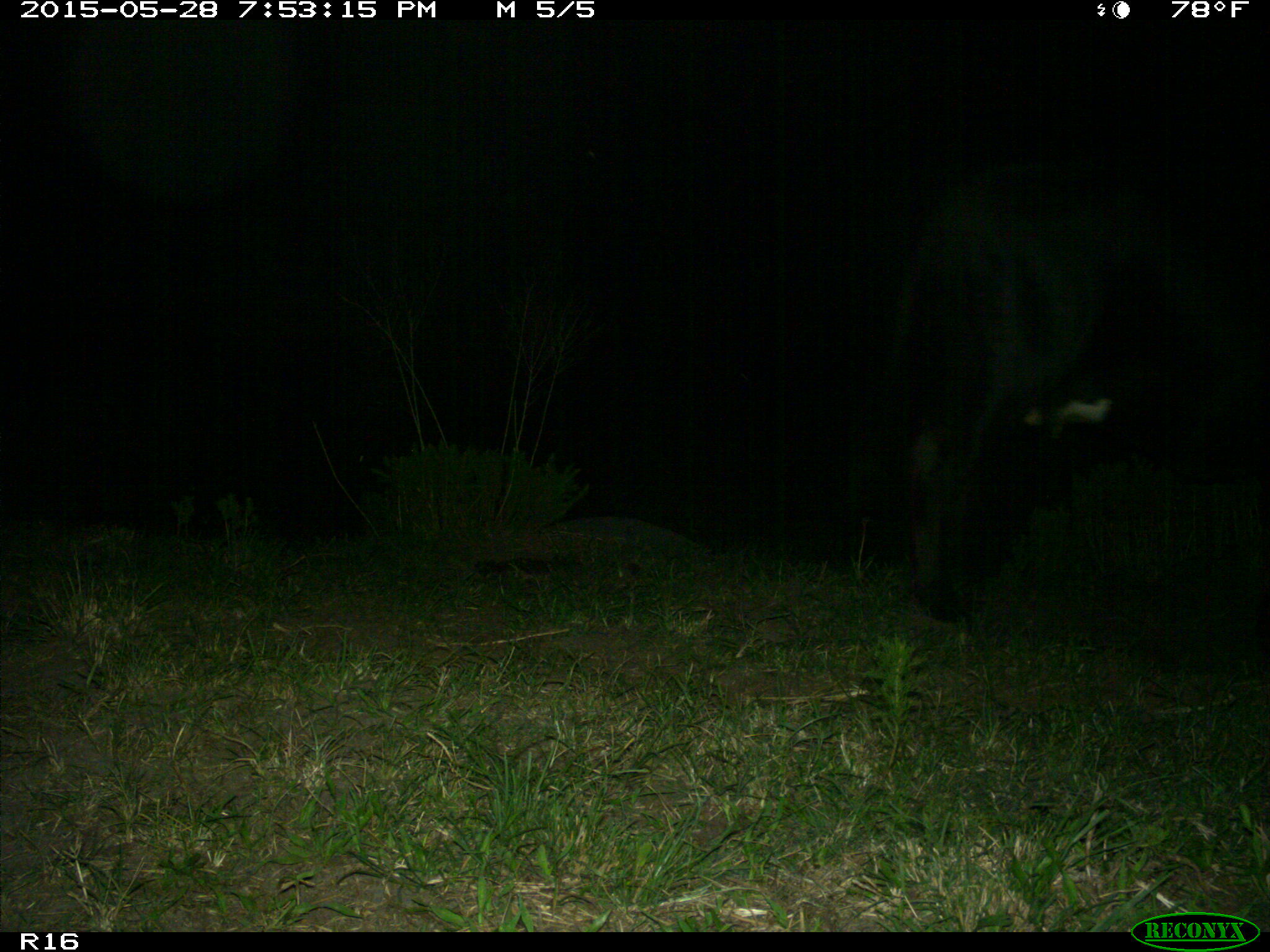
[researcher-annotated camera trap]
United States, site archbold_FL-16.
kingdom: Animalia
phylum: Chordata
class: Mammalia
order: Artiodactyla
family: Bovidae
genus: Bos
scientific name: Bos taurus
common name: domestic cow